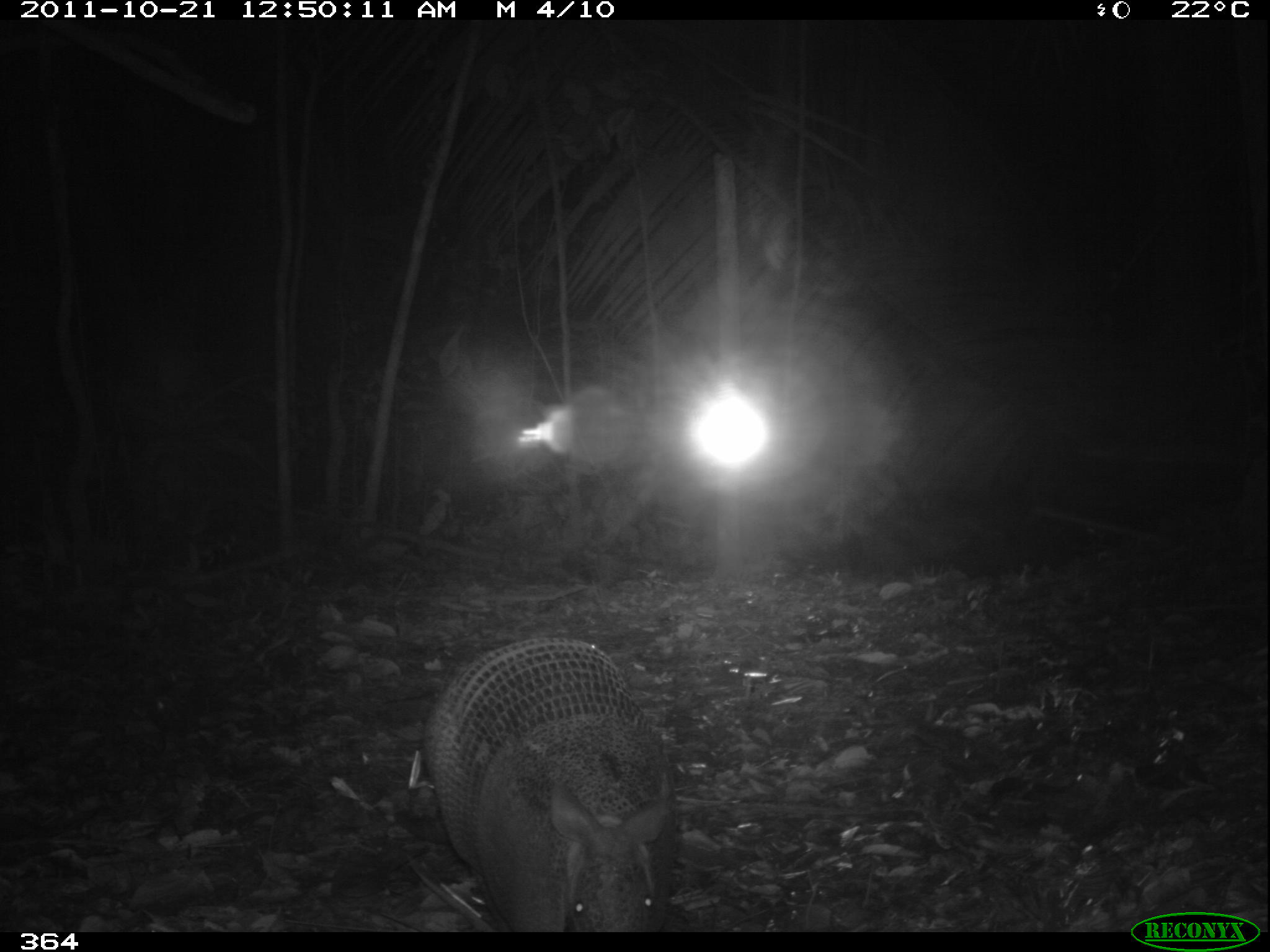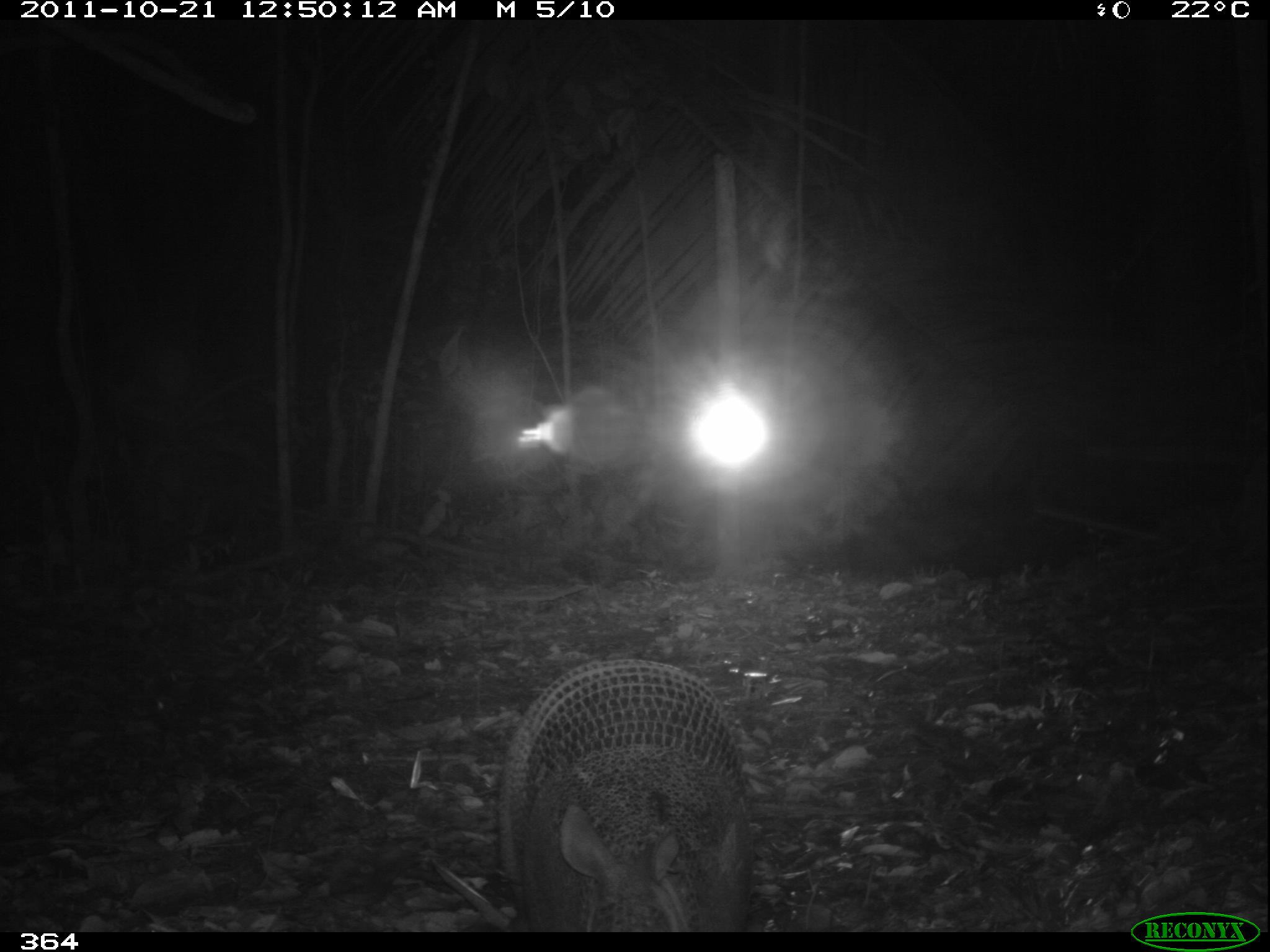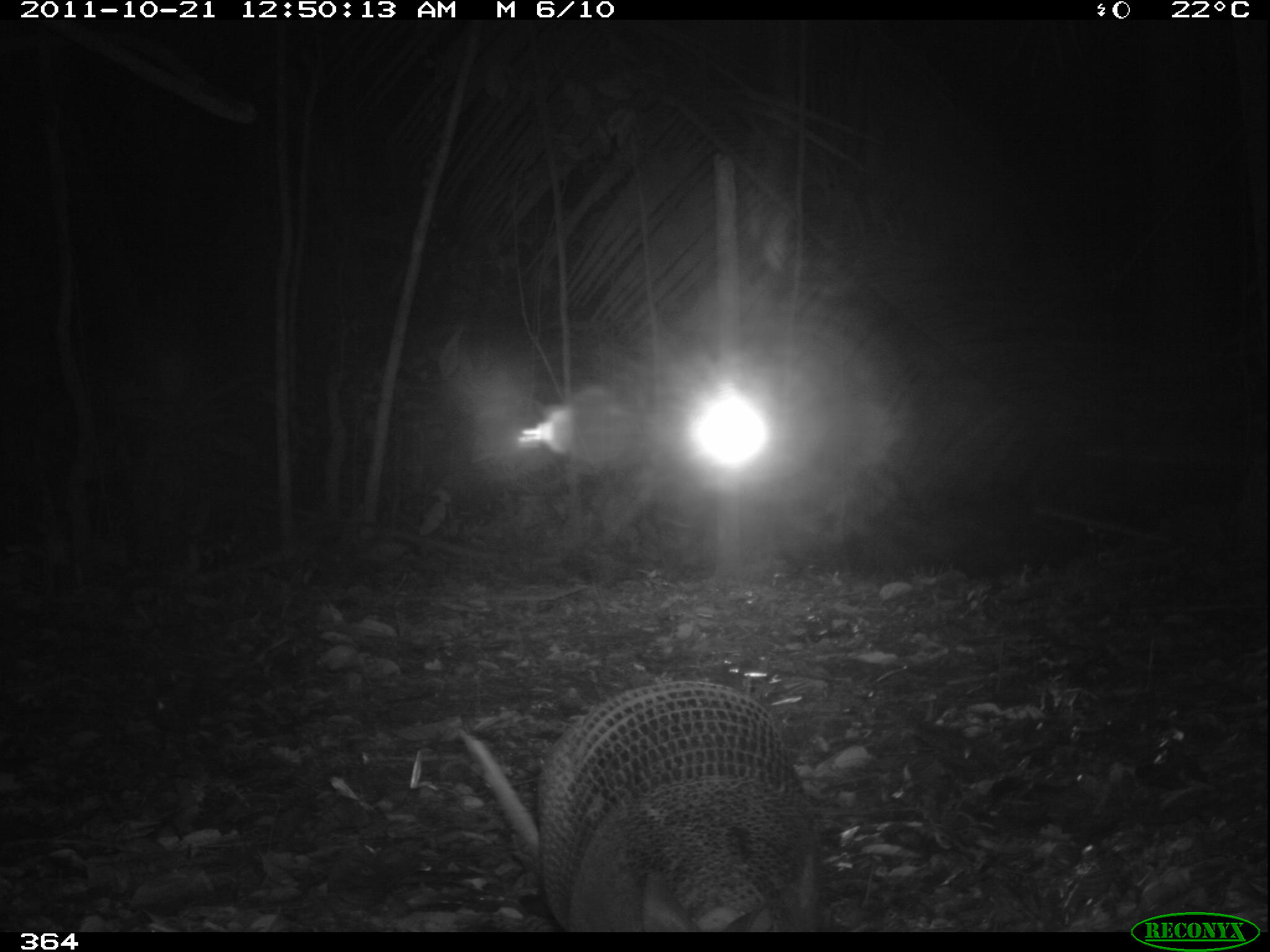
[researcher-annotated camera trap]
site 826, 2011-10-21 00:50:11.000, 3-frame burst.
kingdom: Animalia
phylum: Chordata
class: Mammalia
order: Cingulata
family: Chlamyphoridae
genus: Priodontes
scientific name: Priodontes maximus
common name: giant armadillo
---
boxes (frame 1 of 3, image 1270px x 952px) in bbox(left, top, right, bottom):
priodontes maximus: bbox(425, 636, 683, 931)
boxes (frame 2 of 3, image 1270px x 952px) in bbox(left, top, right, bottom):
priodontes maximus: bbox(495, 655, 748, 933)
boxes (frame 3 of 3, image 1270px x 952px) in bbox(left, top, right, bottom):
priodontes maximus: bbox(458, 678, 824, 932)